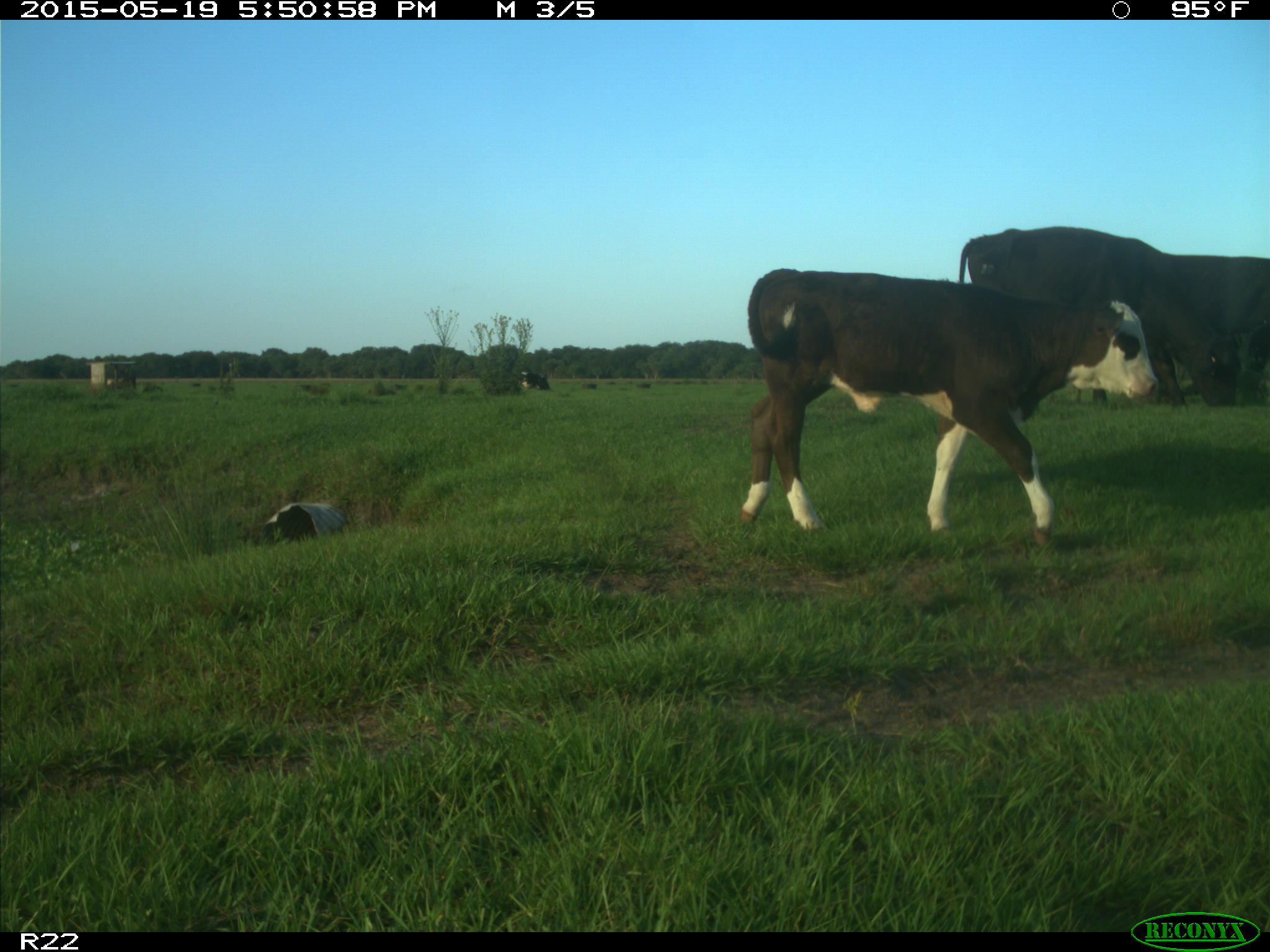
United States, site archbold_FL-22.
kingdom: Animalia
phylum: Chordata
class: Mammalia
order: Artiodactyla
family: Bovidae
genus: Bos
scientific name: Bos taurus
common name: domestic cow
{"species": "Bos taurus (domestic cow)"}